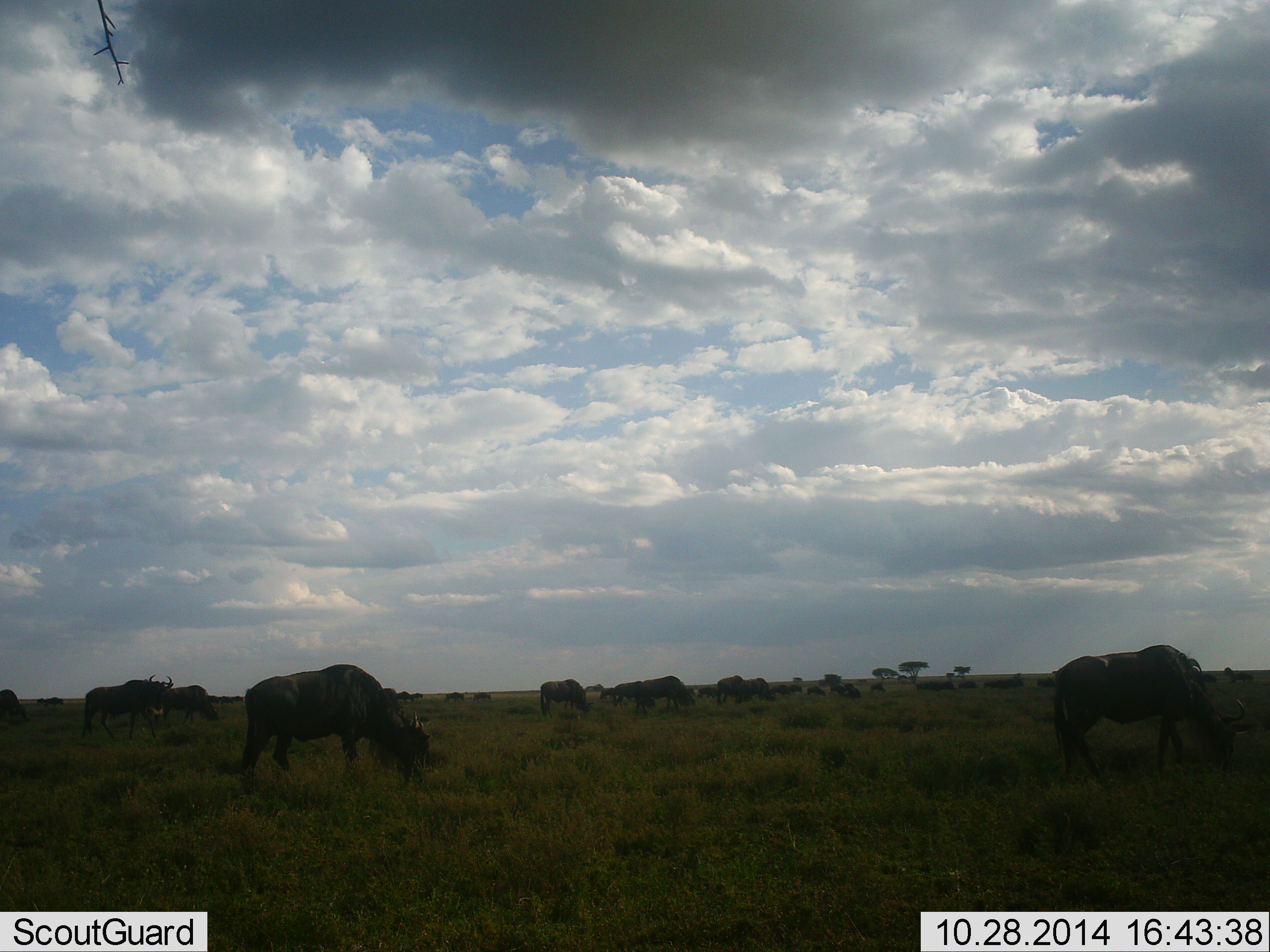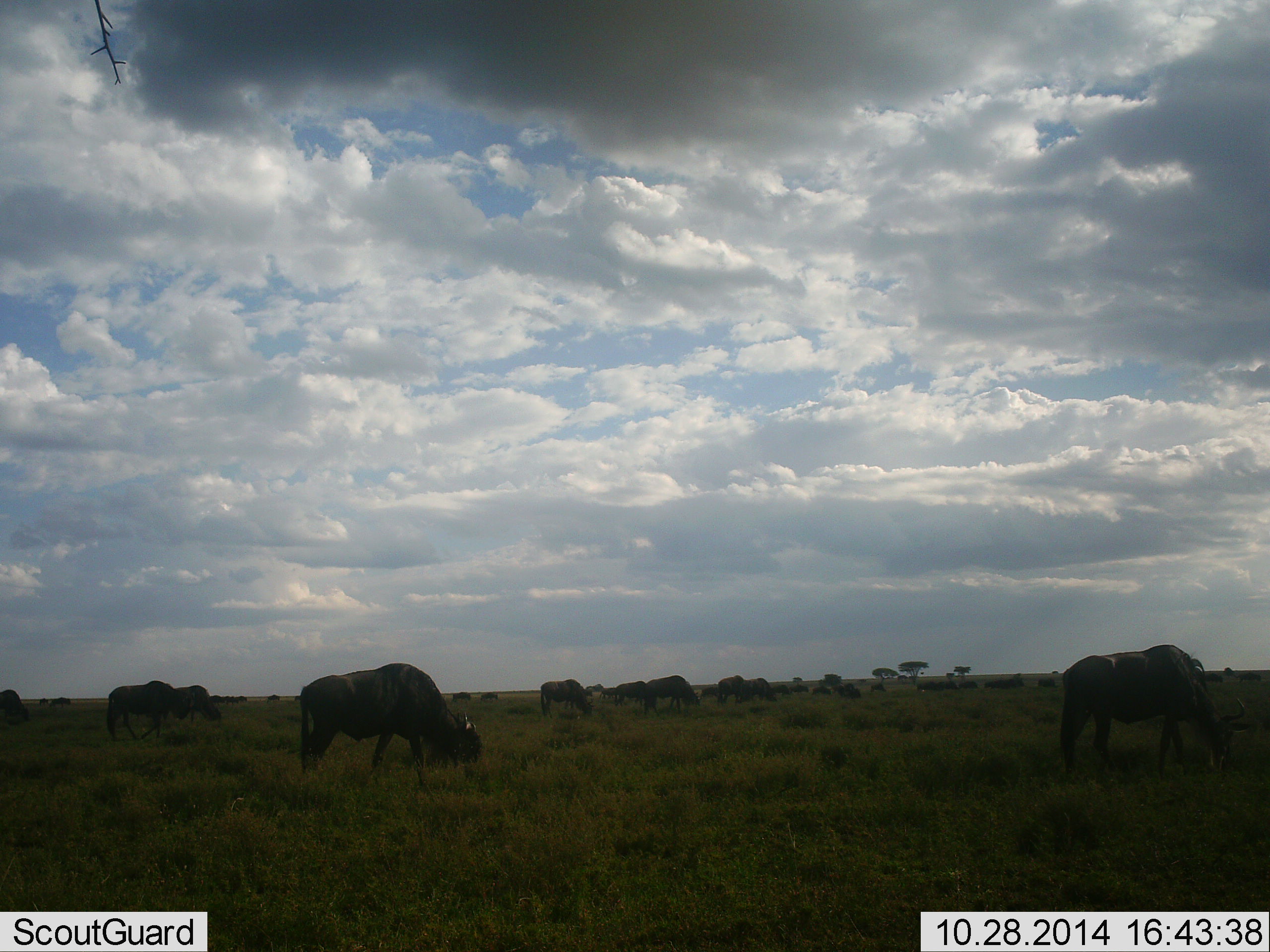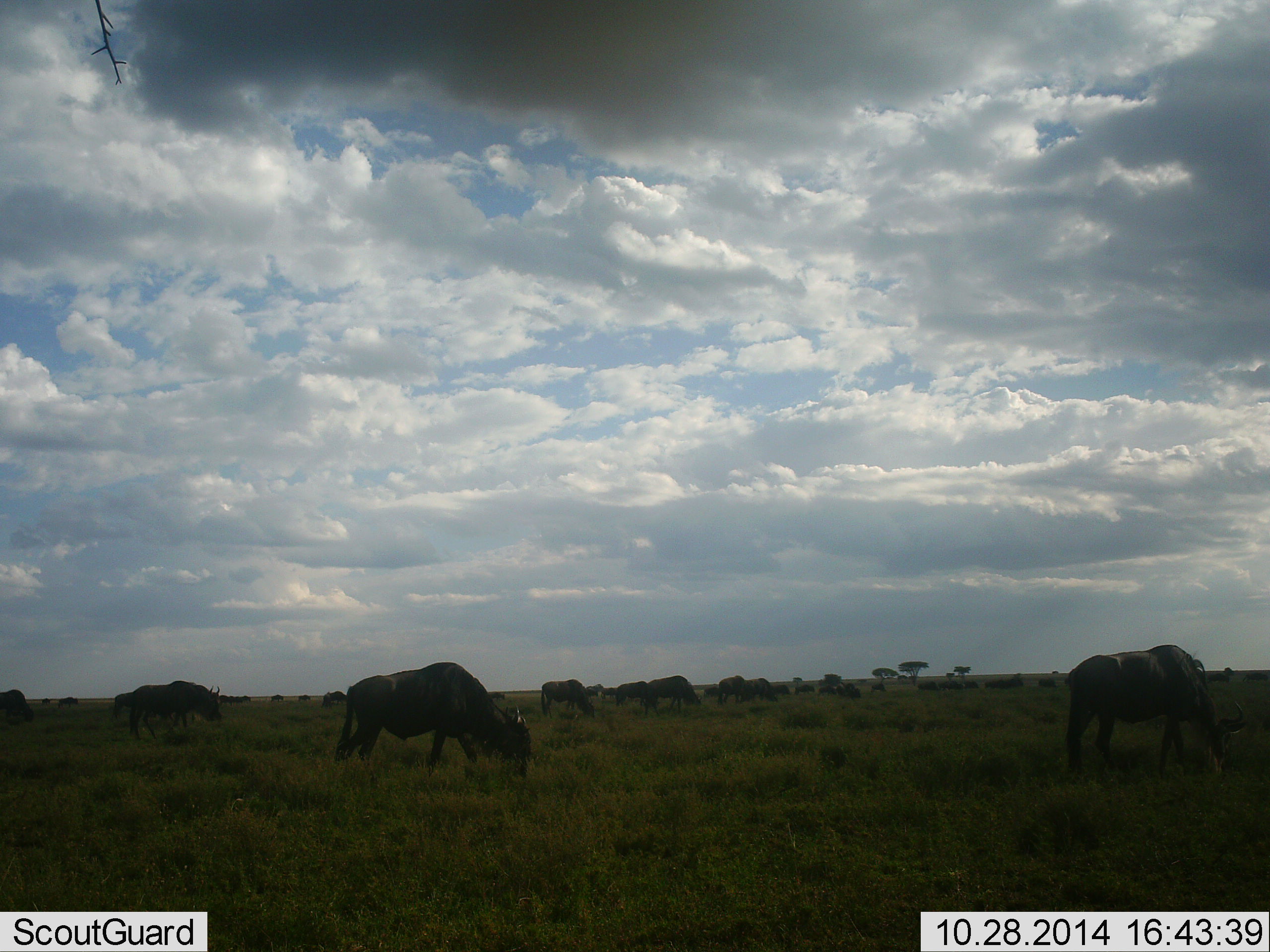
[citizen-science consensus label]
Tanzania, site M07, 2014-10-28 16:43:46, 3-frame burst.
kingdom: Animalia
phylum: Chordata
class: Mammalia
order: Artiodactyla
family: Bovidae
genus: Connochaetes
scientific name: Connochaetes taurinus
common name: blue wildebeest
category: wildebeest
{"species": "wildebeest (blue wildebeest) (Connochaetes taurinus)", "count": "11-50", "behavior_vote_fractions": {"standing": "20%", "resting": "0%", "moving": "40%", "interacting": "0%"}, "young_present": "0%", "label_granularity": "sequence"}